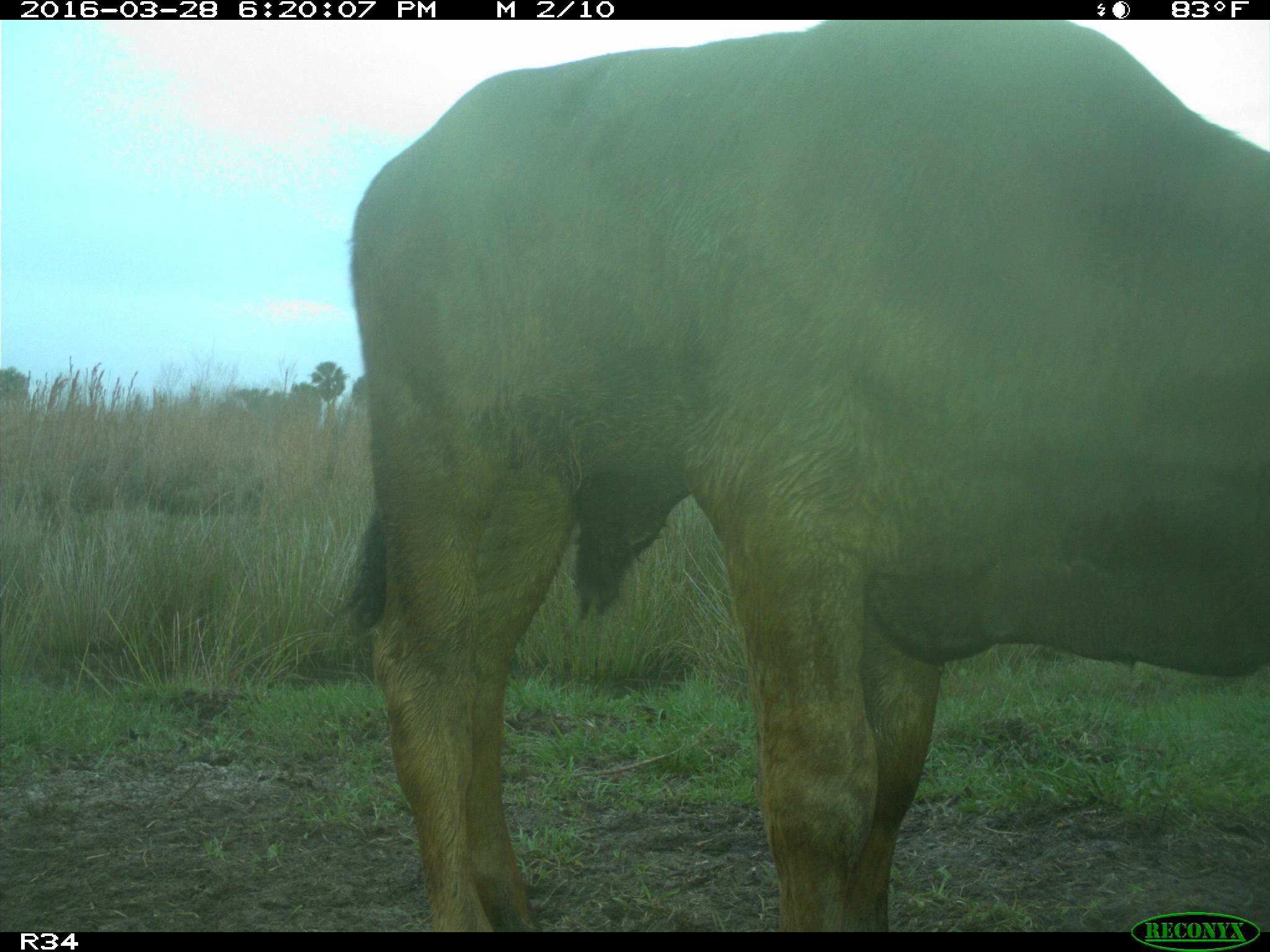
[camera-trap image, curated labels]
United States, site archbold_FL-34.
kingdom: Animalia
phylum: Chordata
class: Mammalia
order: Artiodactyla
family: Bovidae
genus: Bos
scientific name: Bos taurus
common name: domestic cow